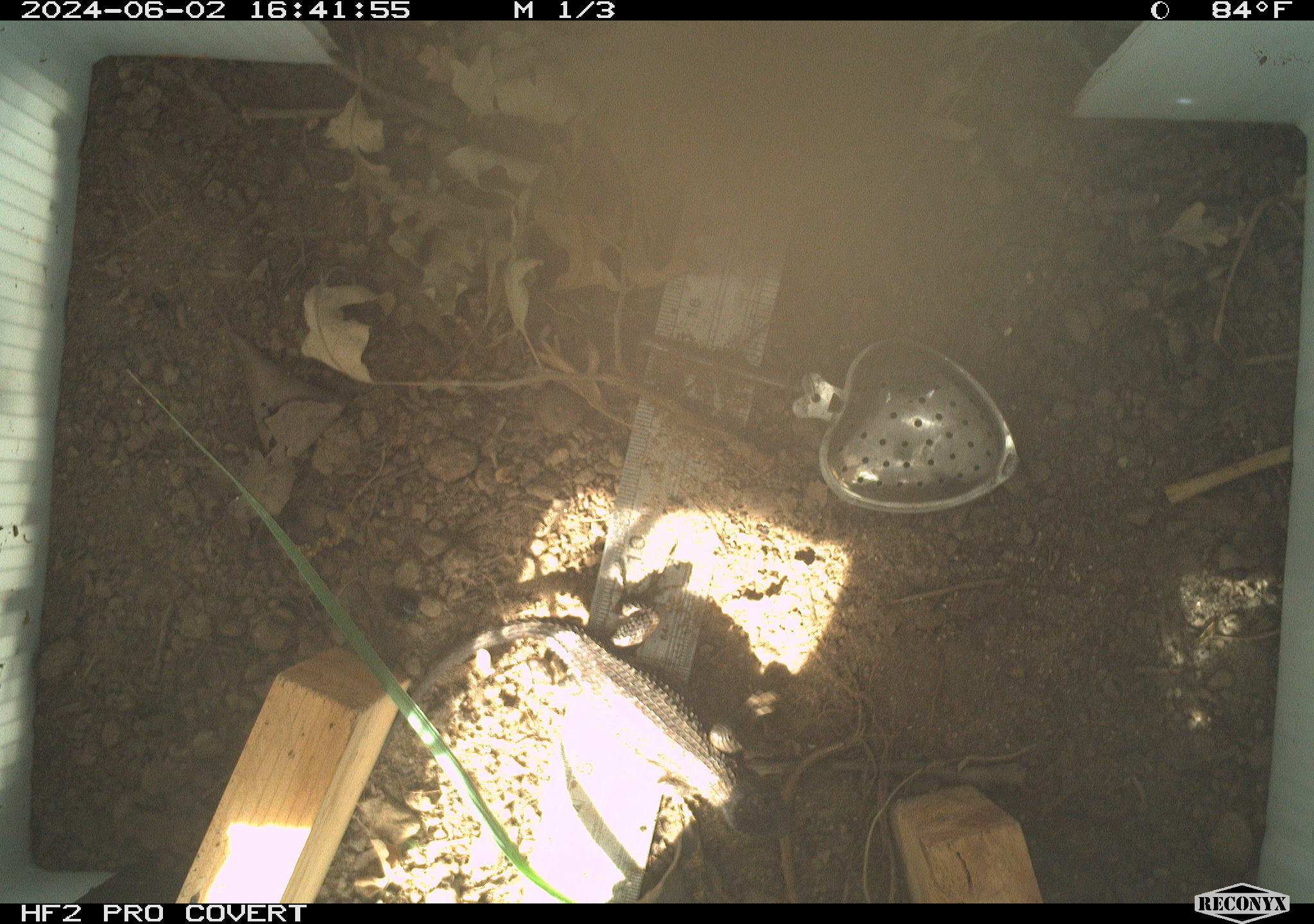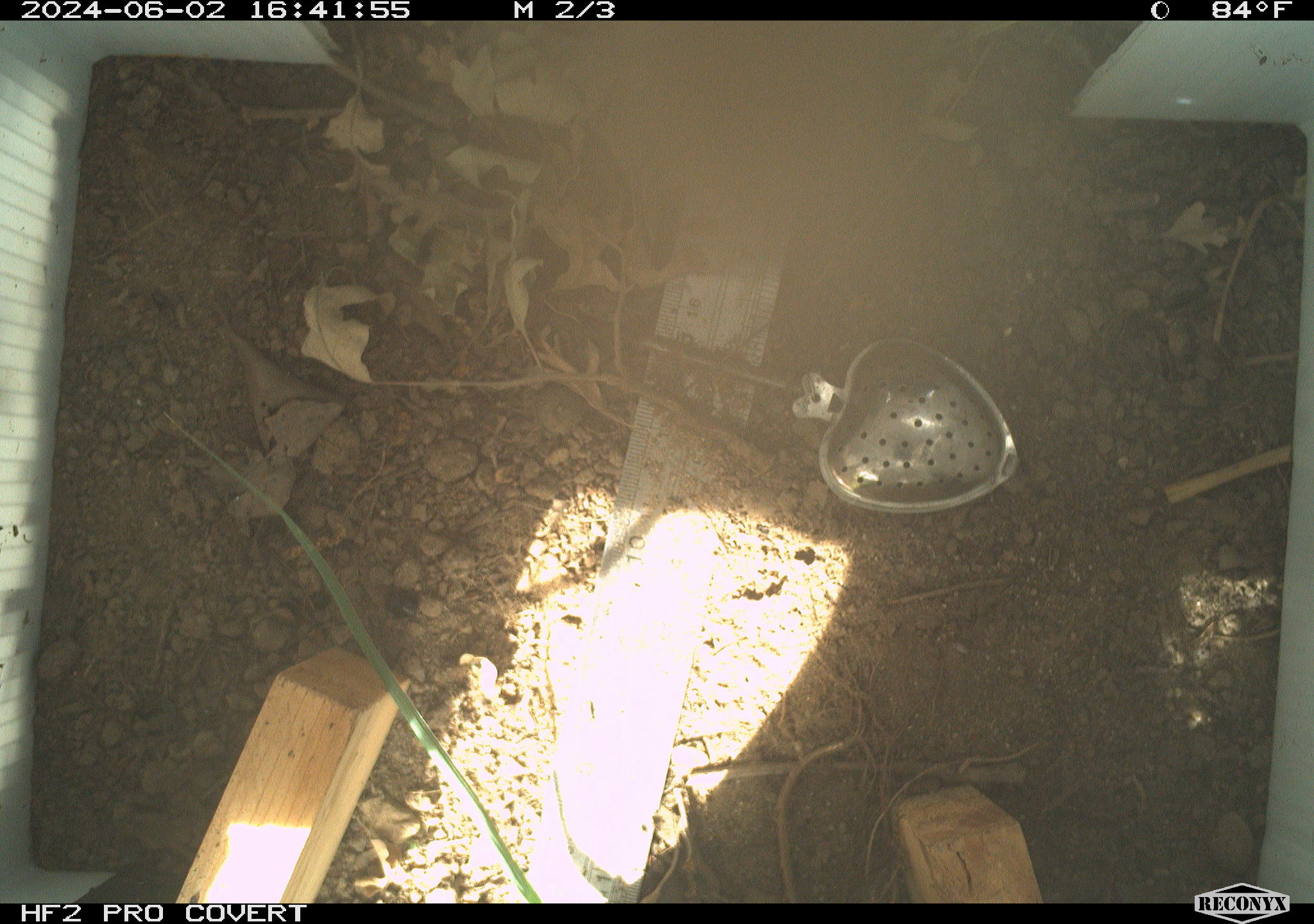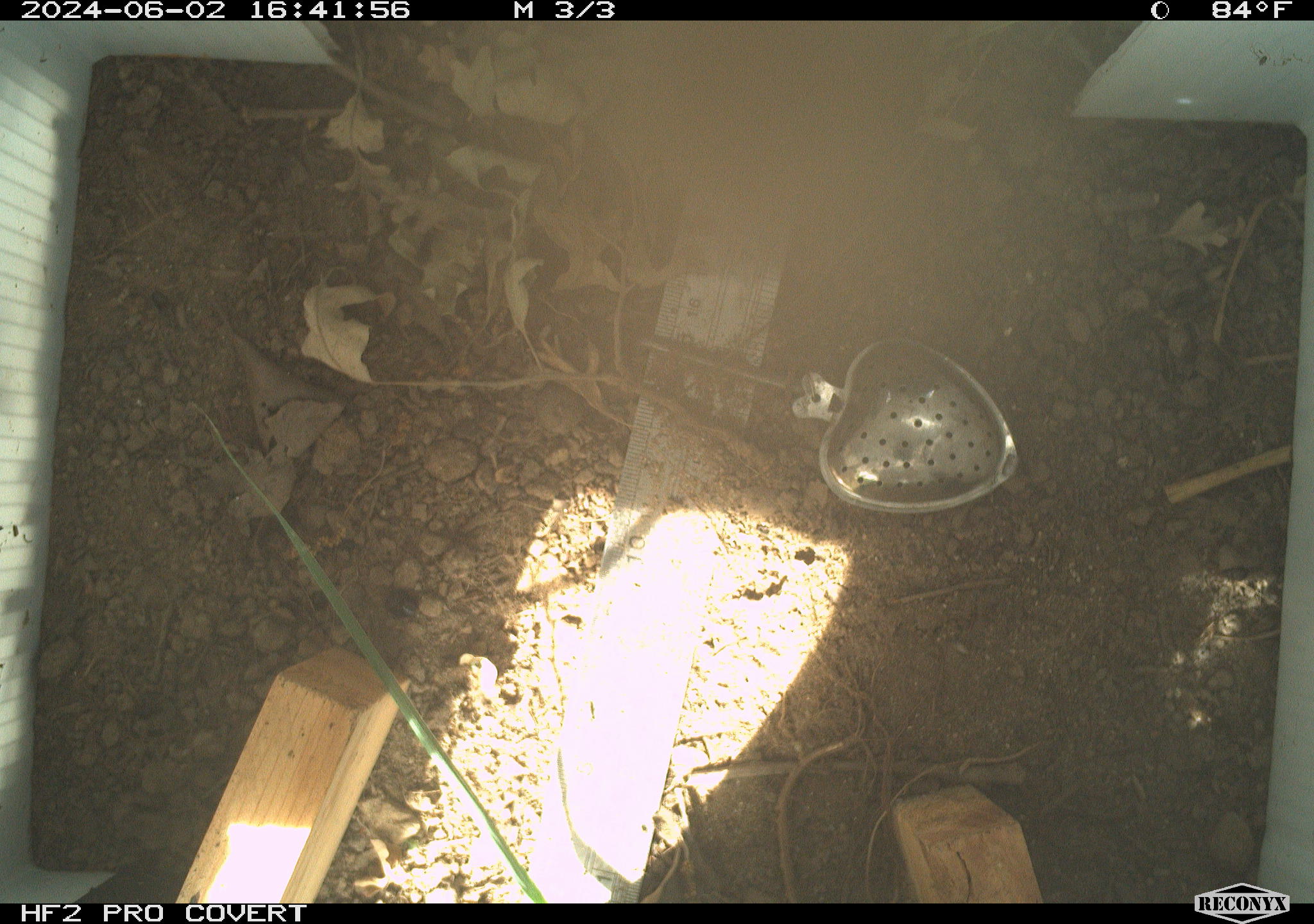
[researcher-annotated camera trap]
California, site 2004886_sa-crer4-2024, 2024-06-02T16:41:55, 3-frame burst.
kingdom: Animalia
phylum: Chordata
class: Reptilia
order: Squamata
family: Phrynosomatidae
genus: Sceloporus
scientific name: Sceloporus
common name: spiny lizards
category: sceloporus species